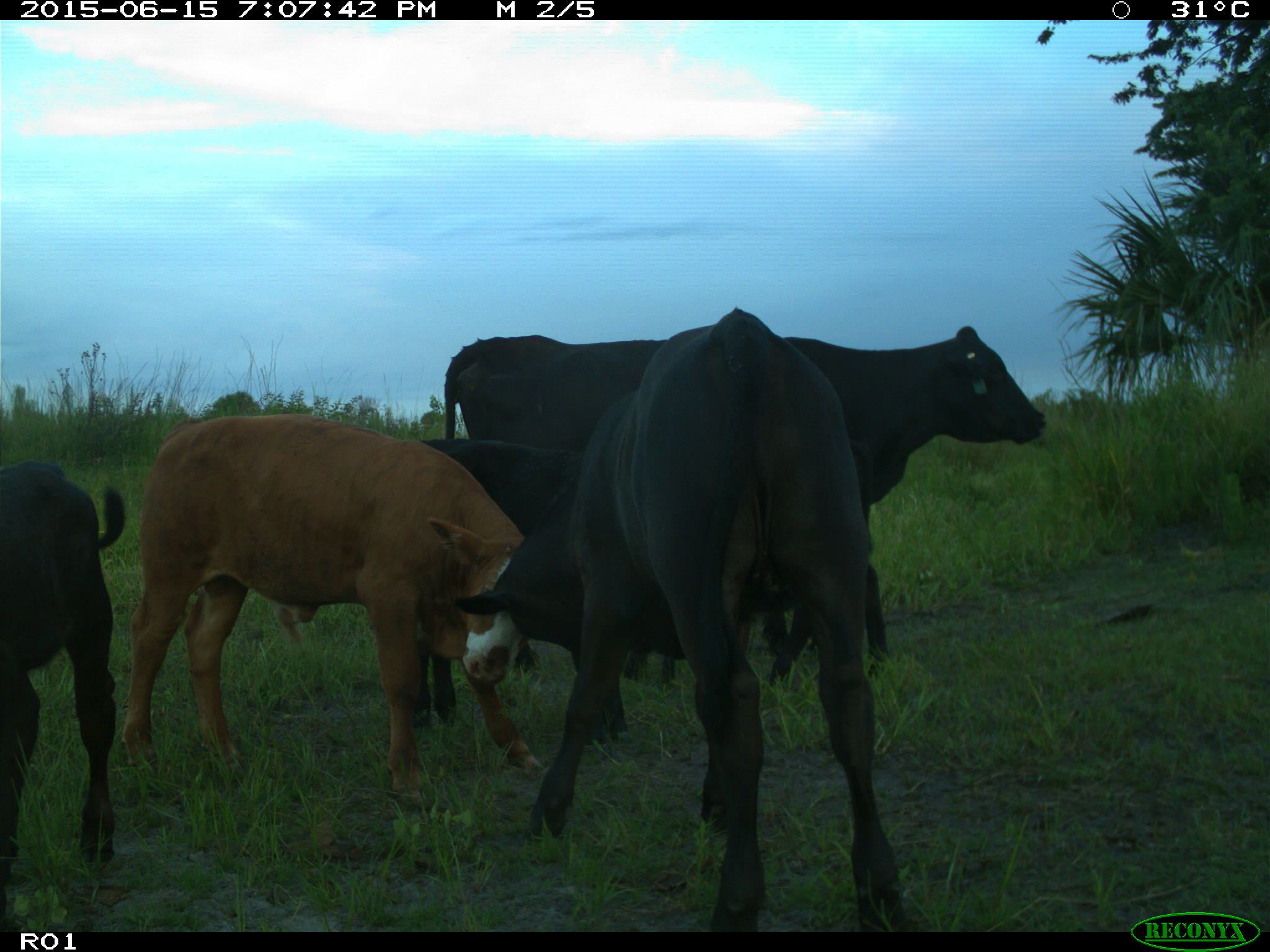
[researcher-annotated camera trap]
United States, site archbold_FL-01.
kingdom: Animalia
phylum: Chordata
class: Mammalia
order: Artiodactyla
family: Bovidae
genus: Bos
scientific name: Bos taurus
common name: domestic cow